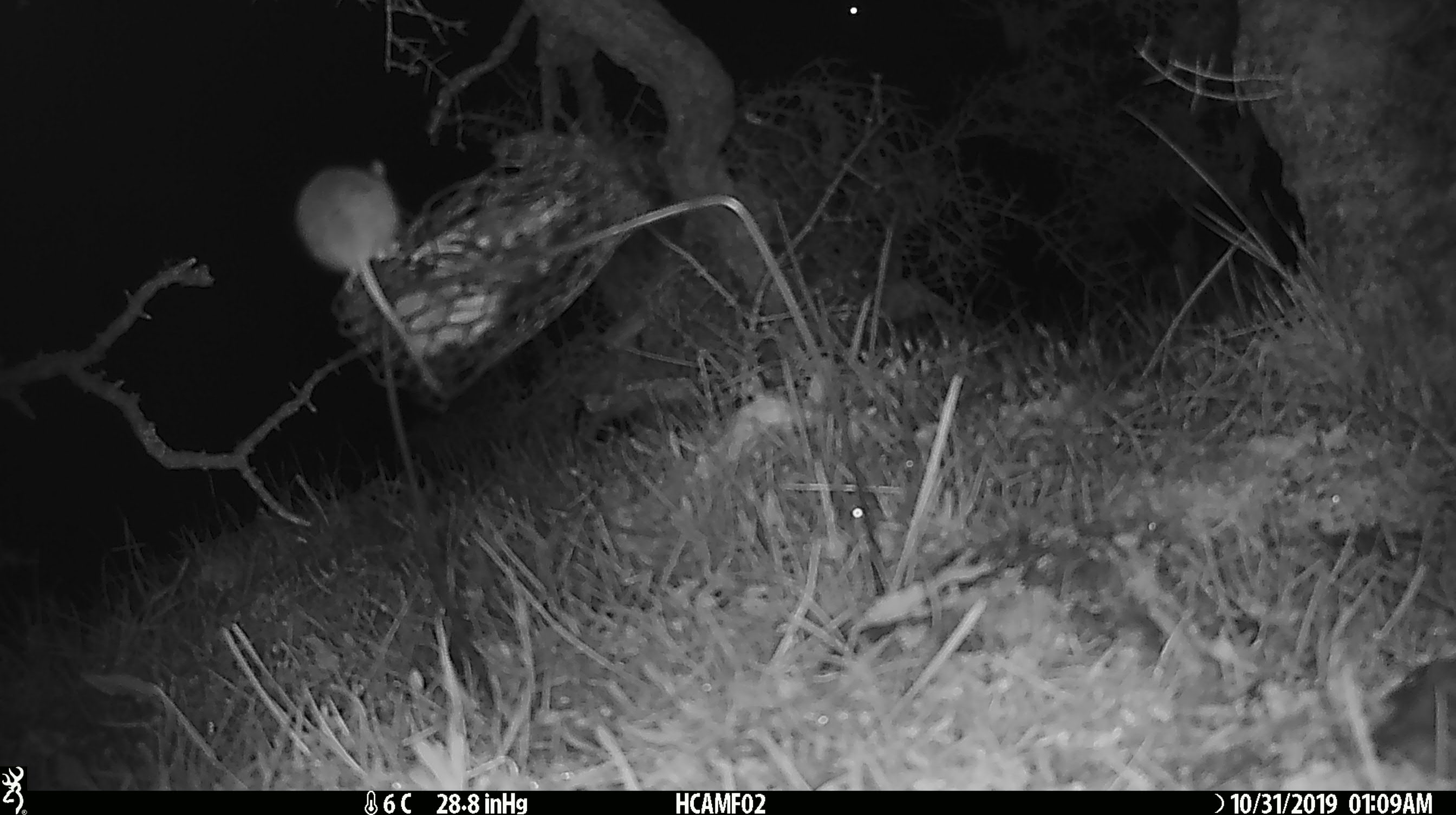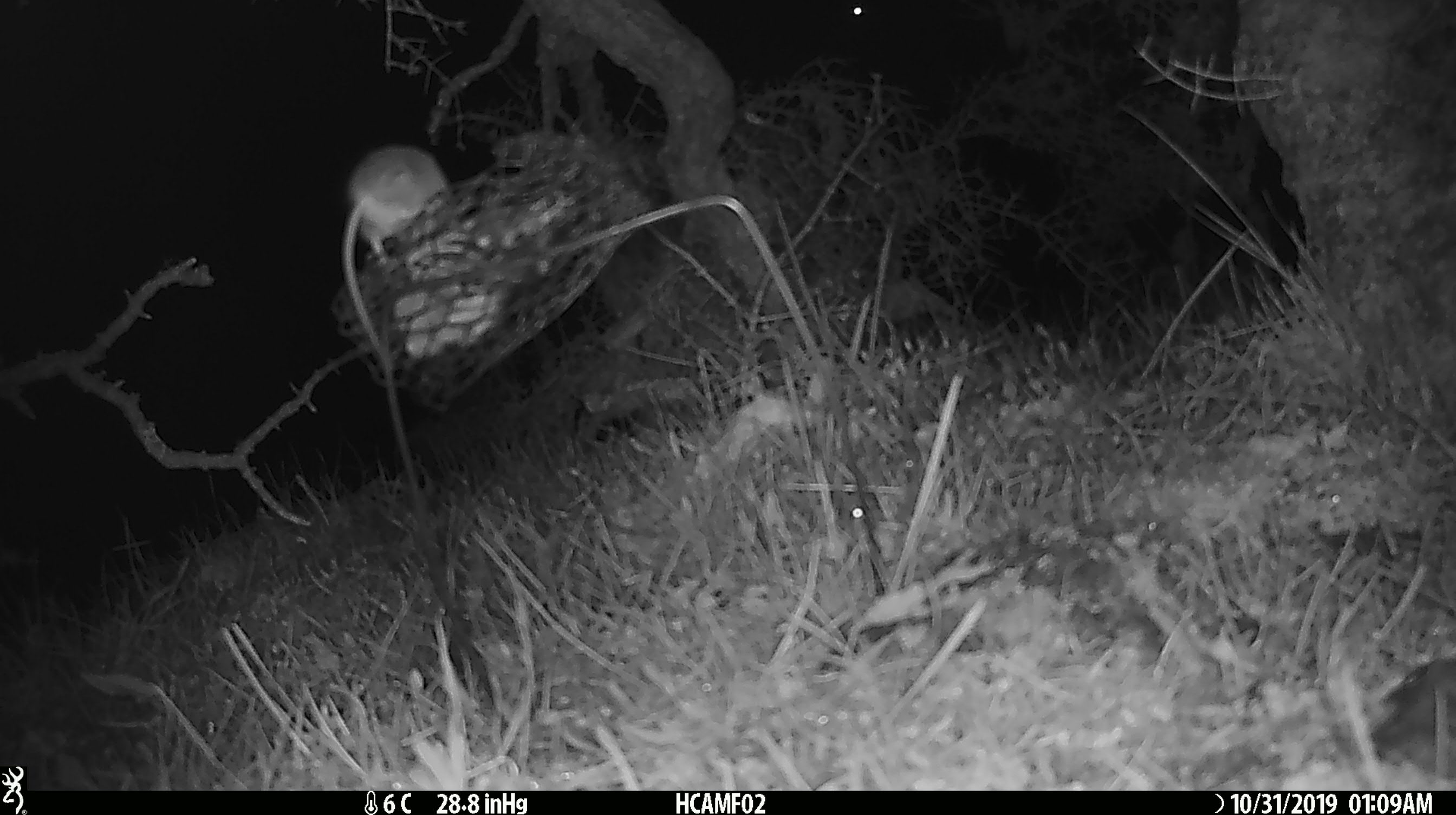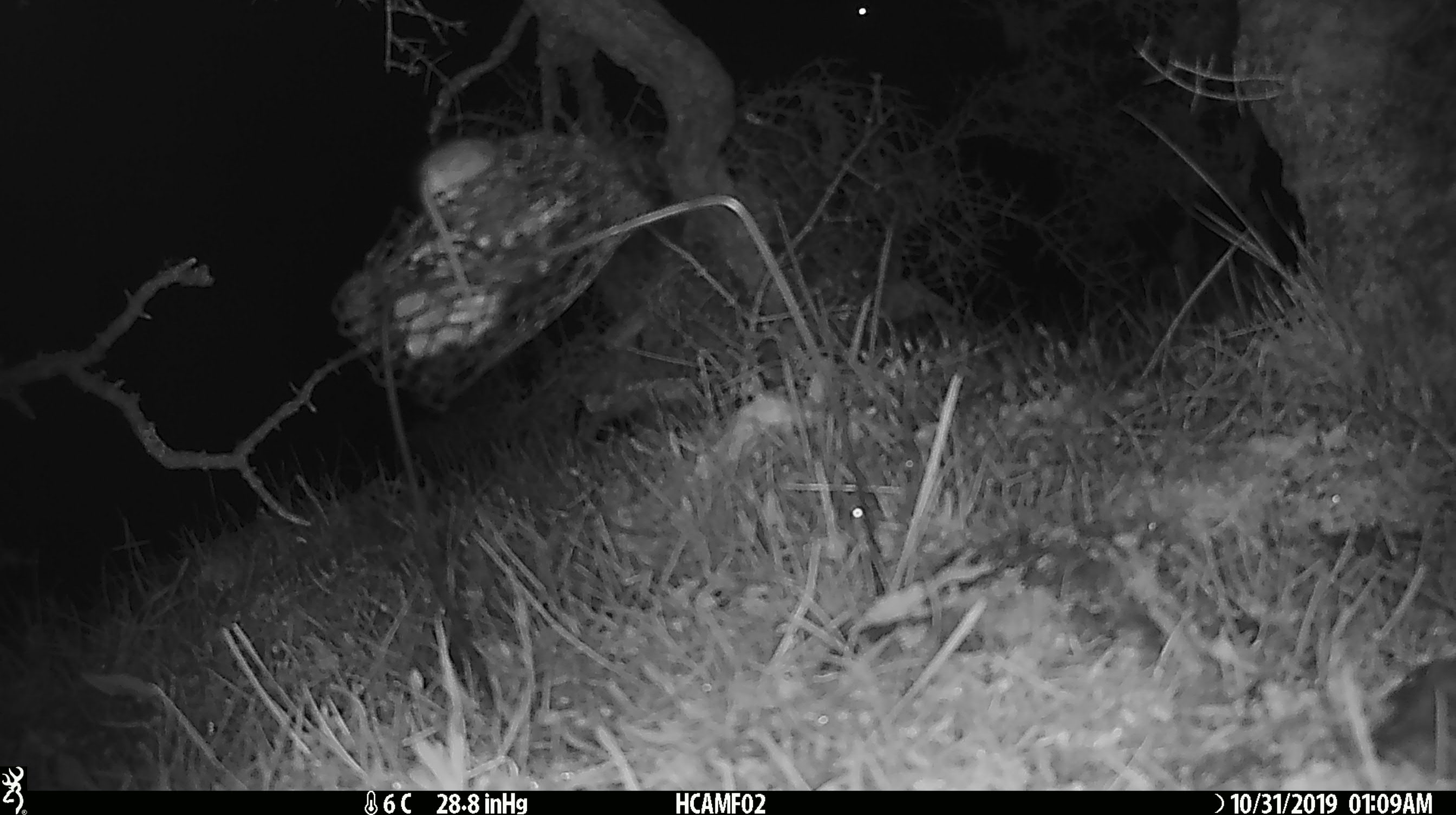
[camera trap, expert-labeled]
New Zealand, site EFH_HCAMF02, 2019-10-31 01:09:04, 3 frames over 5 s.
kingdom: Animalia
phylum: Chordata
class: Mammalia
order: Rodentia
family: Muridae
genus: Mus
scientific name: Mus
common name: mouse